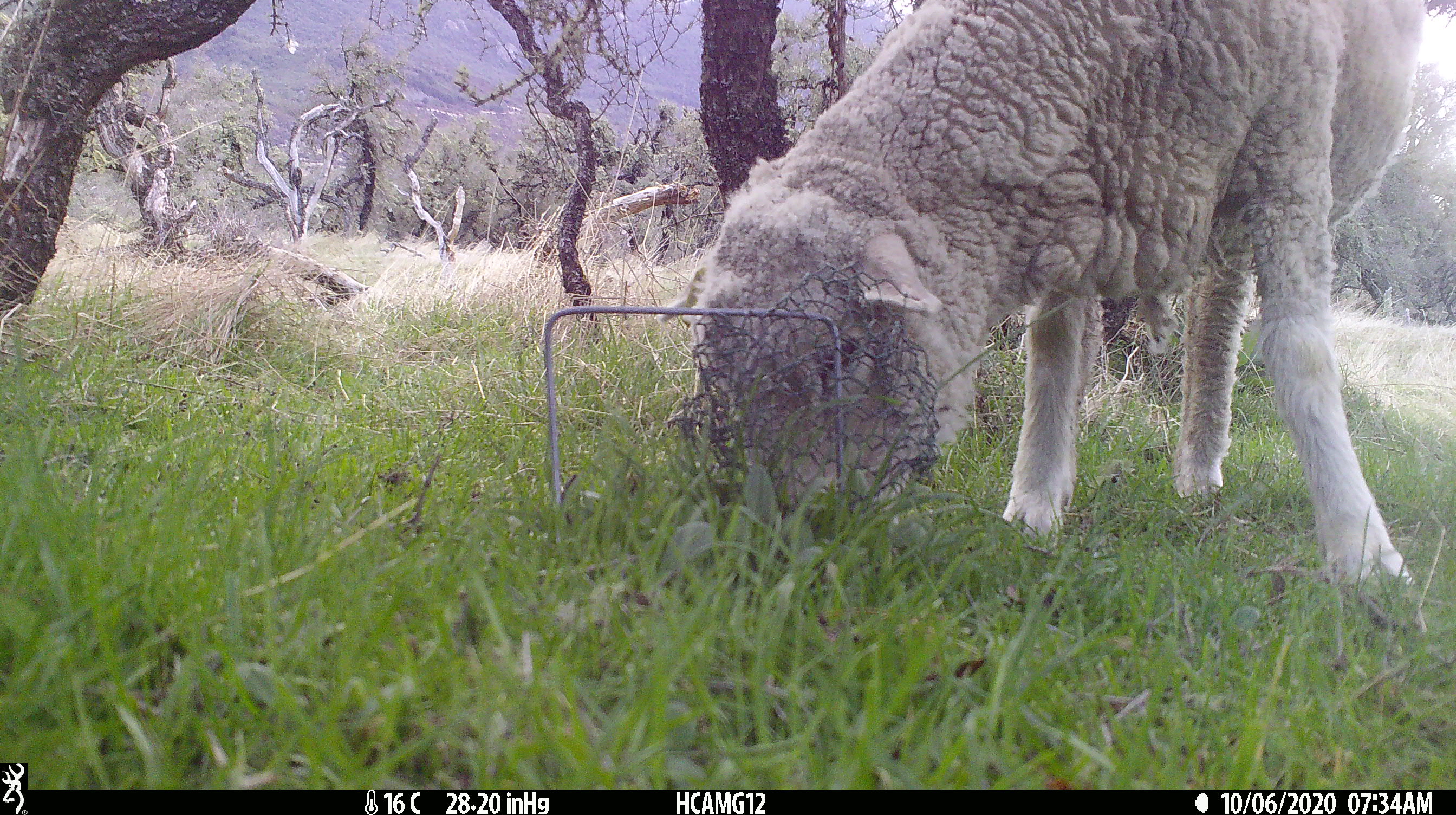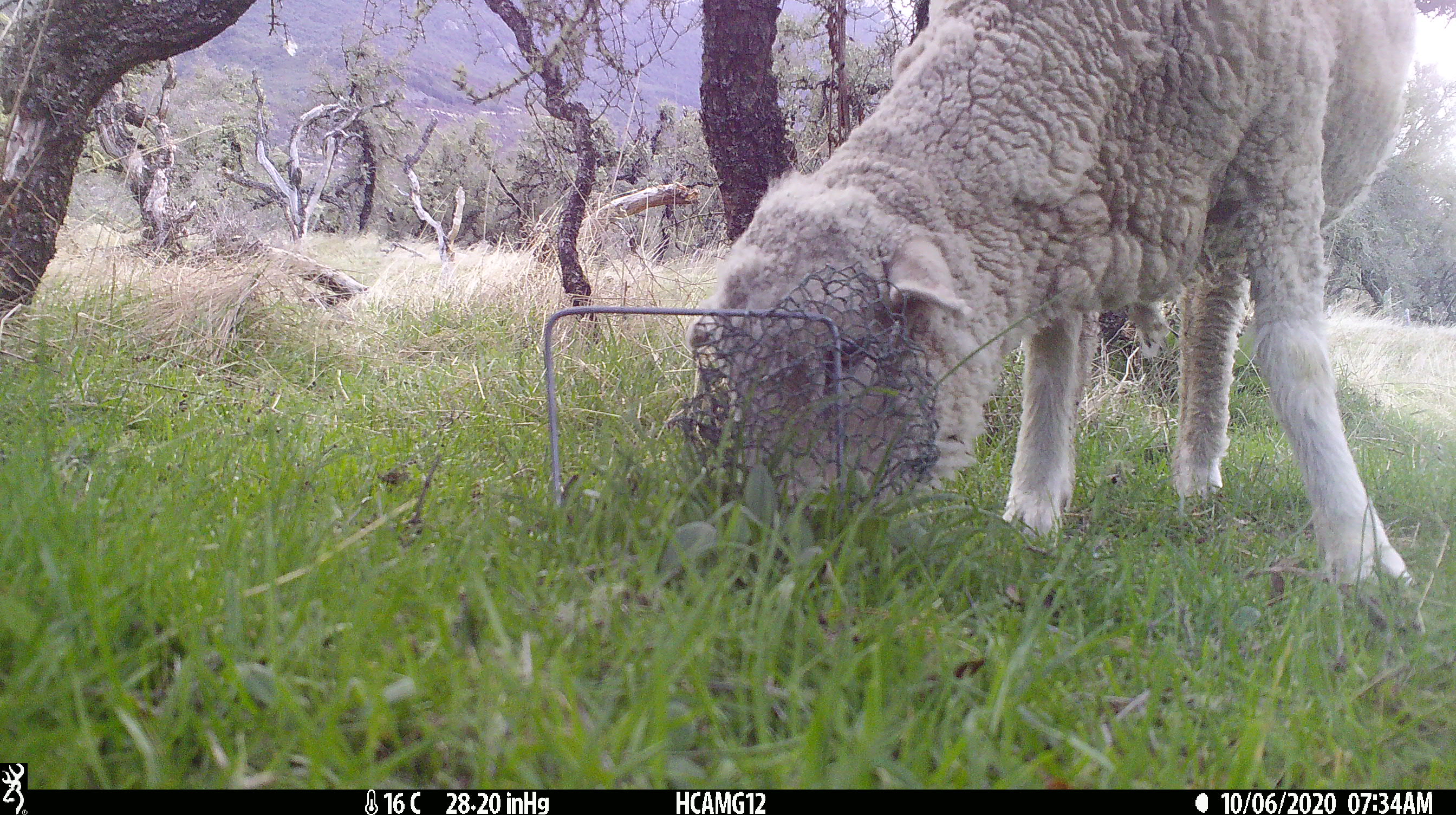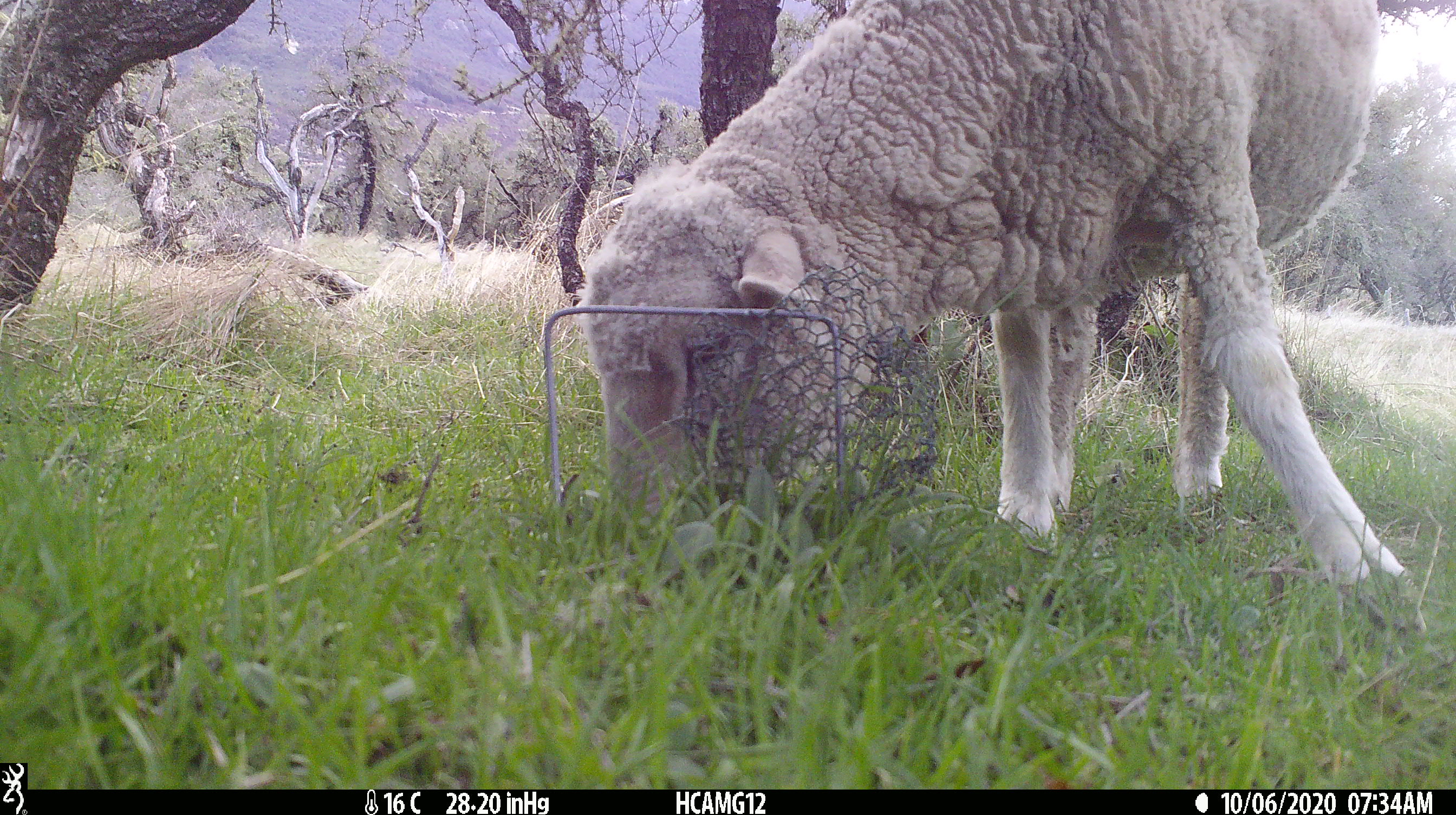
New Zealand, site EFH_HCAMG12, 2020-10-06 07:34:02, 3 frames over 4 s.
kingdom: Animalia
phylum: Chordata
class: Mammalia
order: Artiodactyla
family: Bovidae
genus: Ovis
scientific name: Ovis aries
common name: domestic sheep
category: sheep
Sheep (domestic sheep) (Ovis aries).